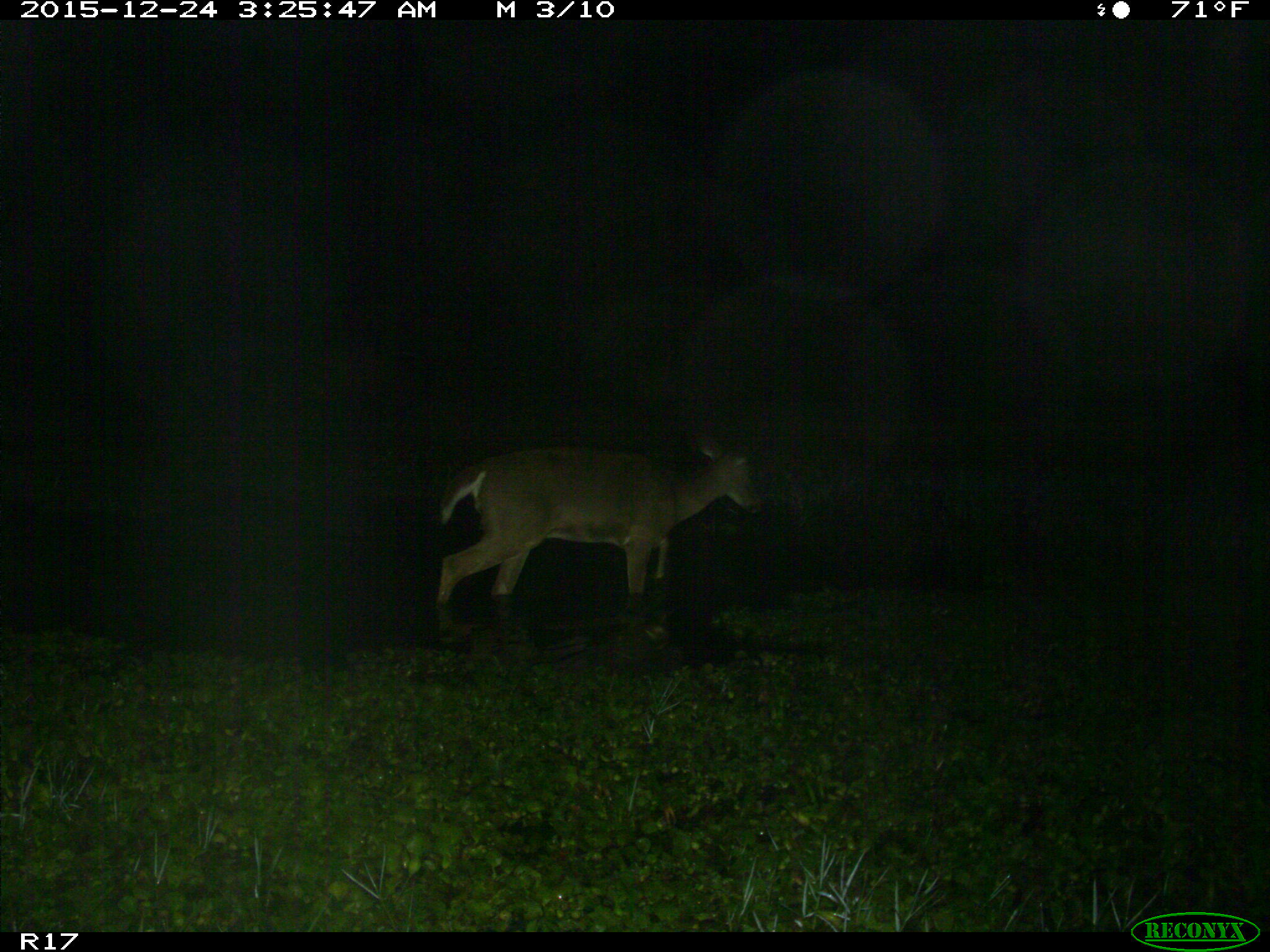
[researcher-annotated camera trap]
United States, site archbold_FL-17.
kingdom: Animalia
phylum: Chordata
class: Mammalia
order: Artiodactyla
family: Cervidae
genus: Odocoileus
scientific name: Odocoileus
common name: deer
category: unidentified deer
Unidentified deer (deer) (Odocoileus).